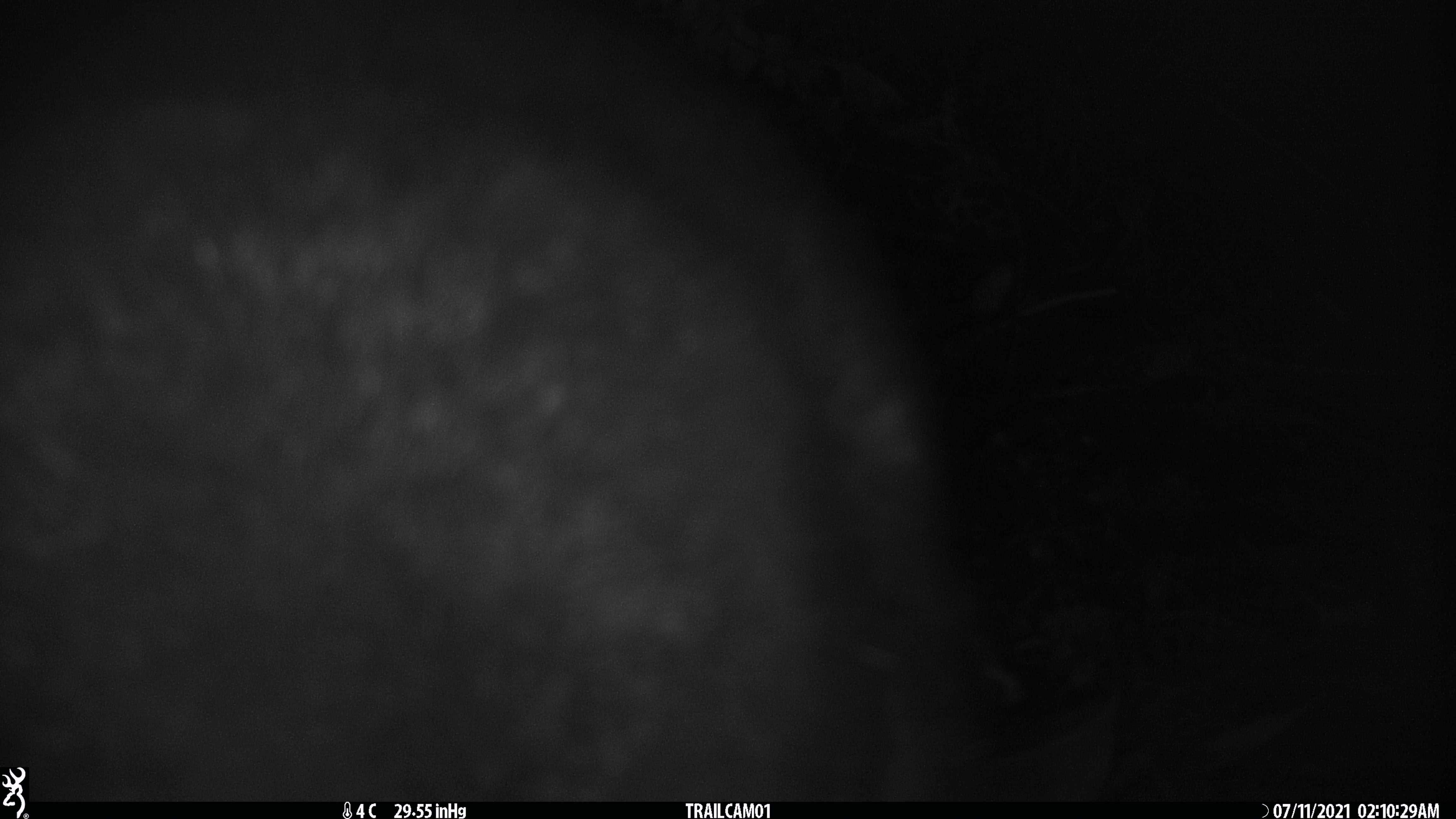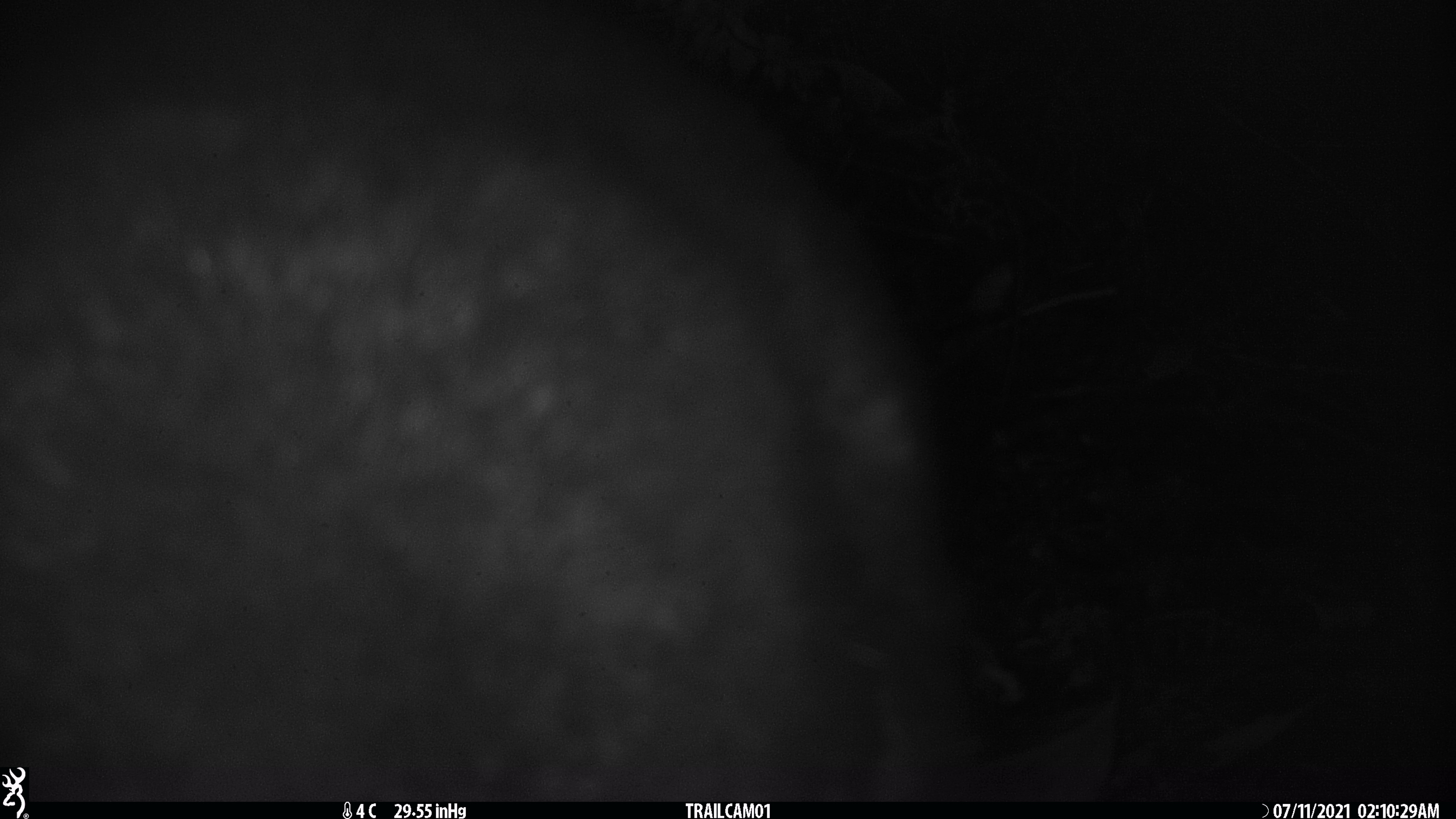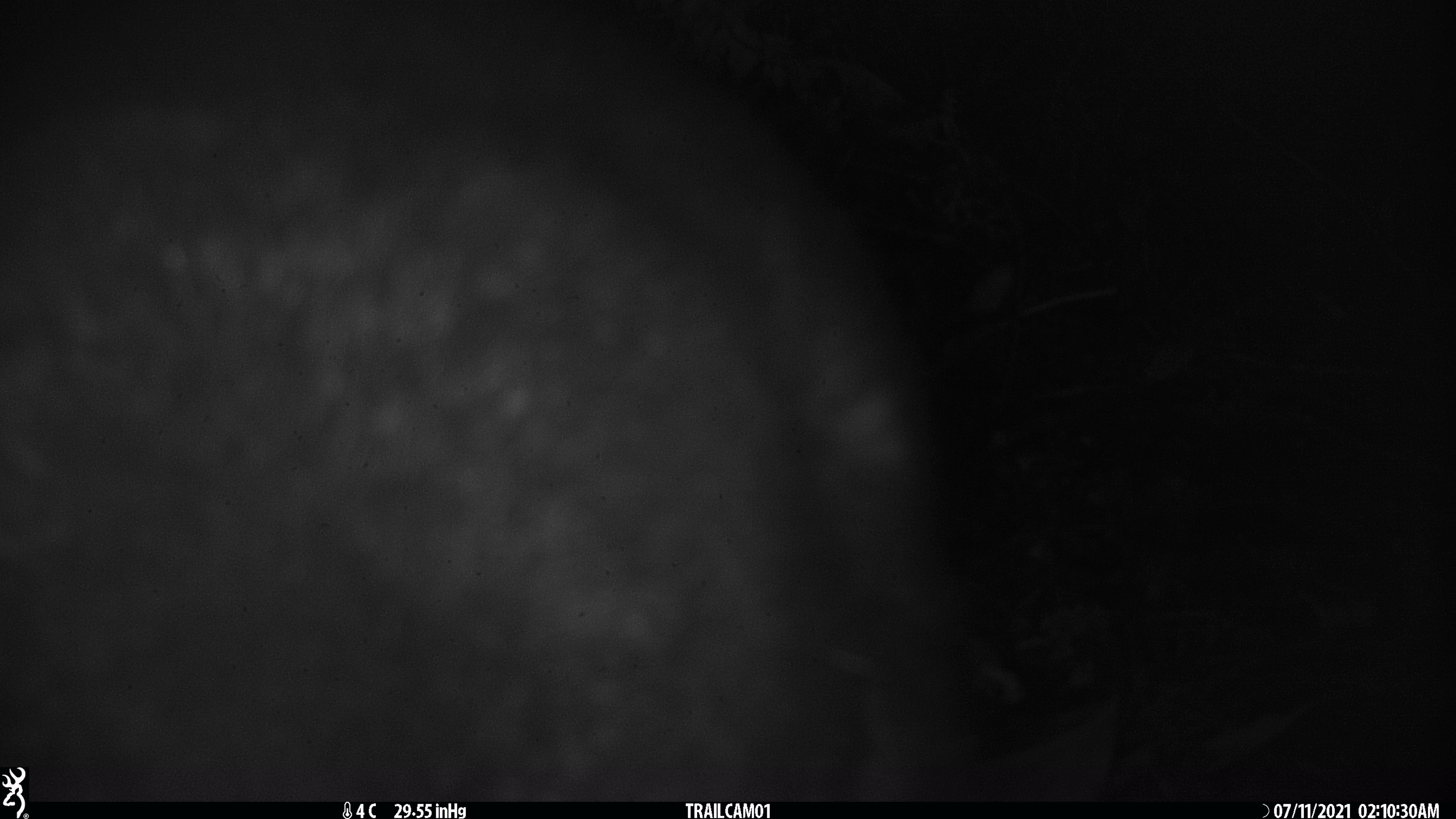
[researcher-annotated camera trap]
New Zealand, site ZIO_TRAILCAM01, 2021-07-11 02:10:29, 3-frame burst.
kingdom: Animalia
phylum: Chordata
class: Mammalia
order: Diprotodontia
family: Phalangeridae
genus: Trichosurus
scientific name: Trichosurus vulpecula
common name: common brushtail possum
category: possum